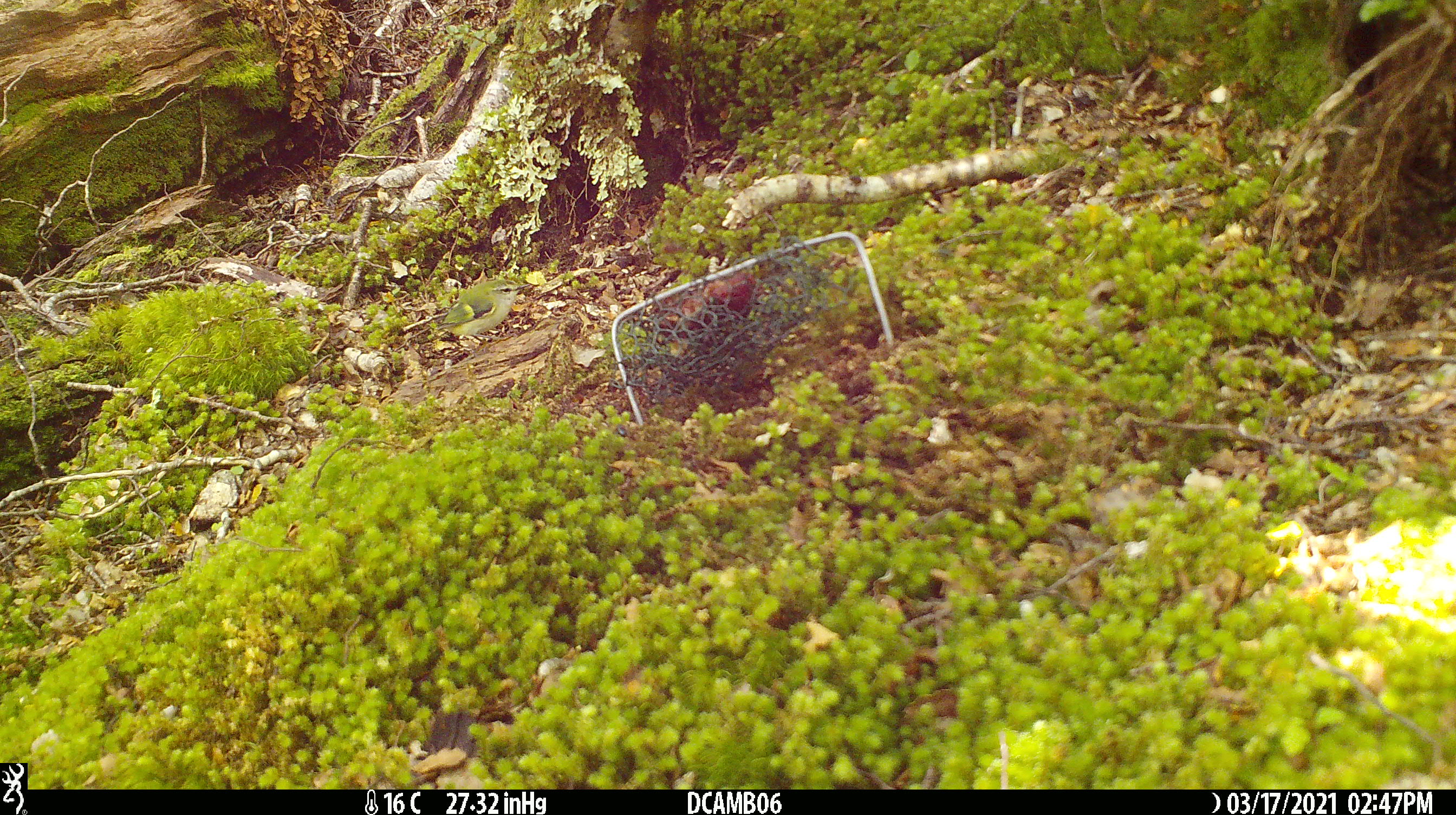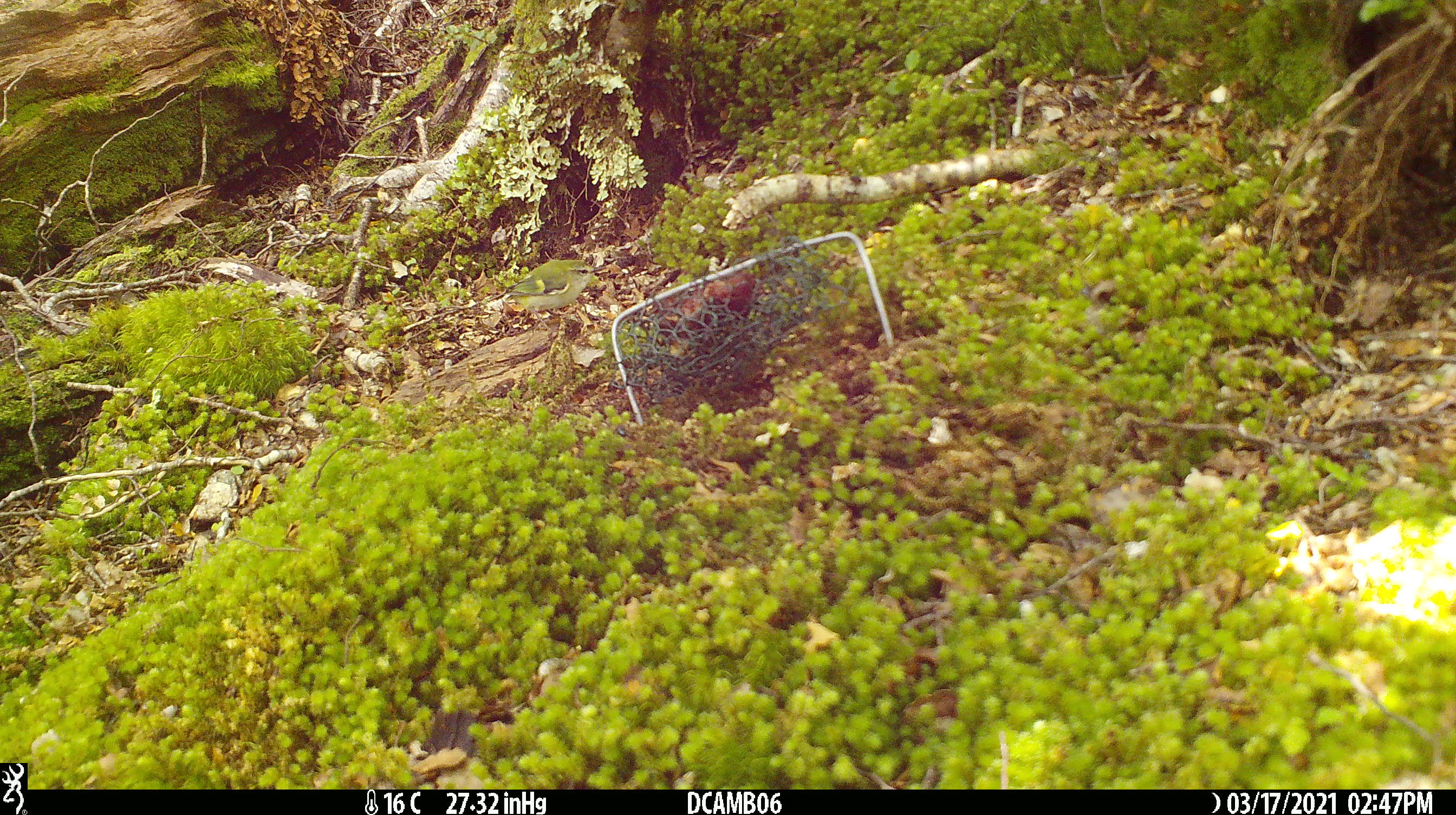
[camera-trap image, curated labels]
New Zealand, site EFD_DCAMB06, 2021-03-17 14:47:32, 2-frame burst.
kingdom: Animalia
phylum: Chordata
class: Aves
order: Passeriformes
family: Acanthisittidae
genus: Acanthisitta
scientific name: Acanthisitta chloris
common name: rifleman